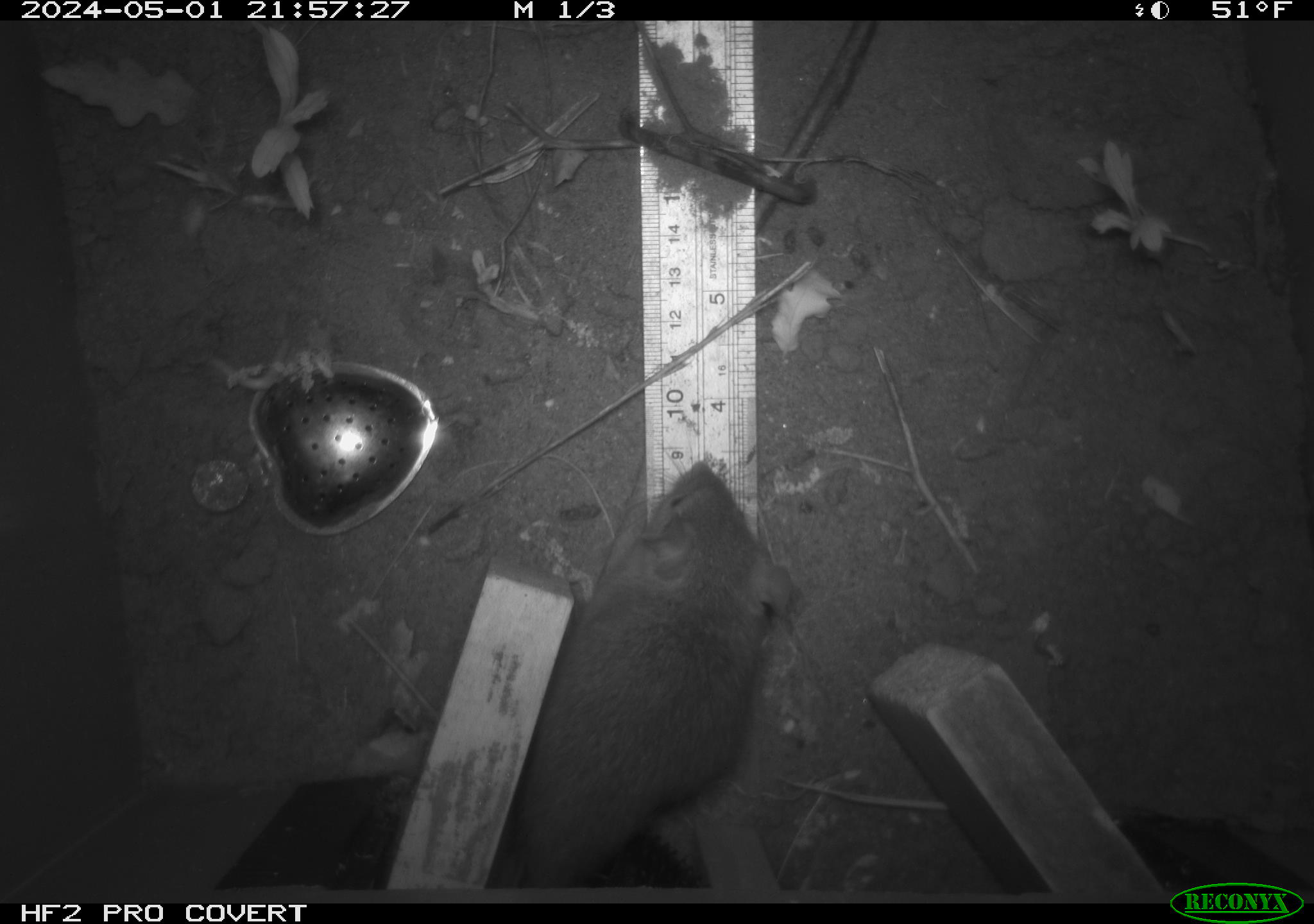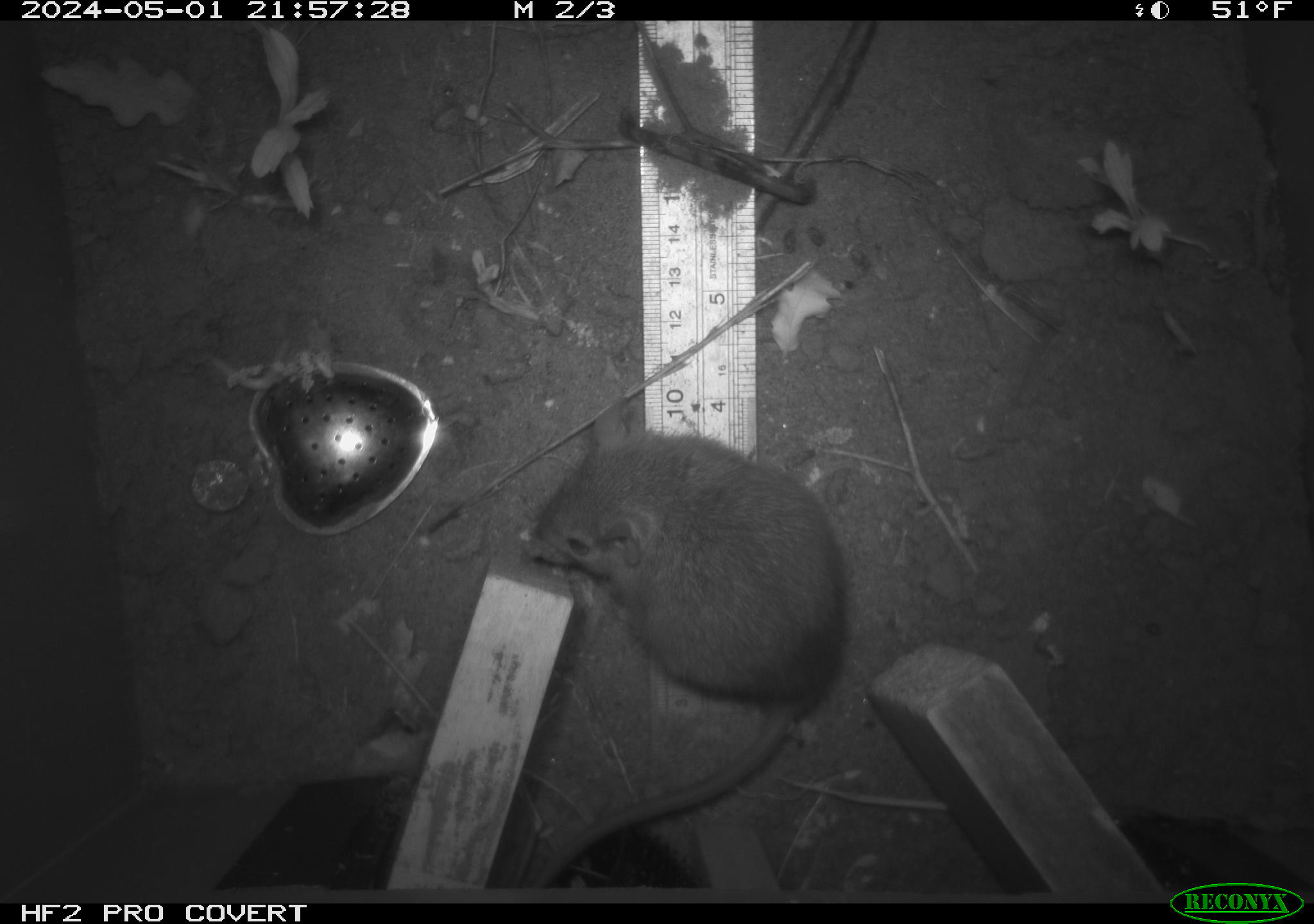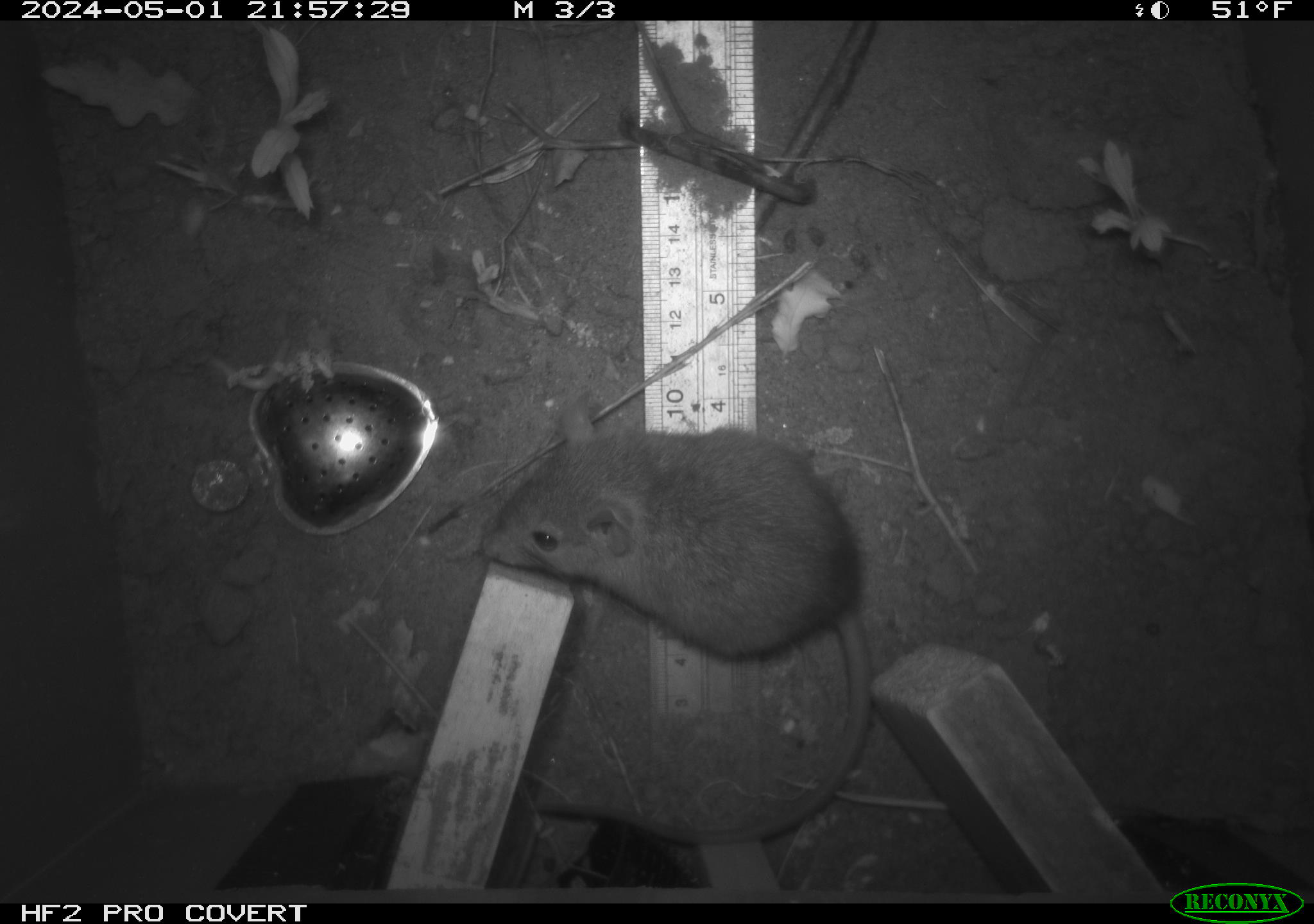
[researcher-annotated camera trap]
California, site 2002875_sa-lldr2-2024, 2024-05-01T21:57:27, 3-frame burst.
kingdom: Animalia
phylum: Chordata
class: Mammalia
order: Rodentia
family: Muridae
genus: Rattus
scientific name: Rattus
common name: rat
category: rattus species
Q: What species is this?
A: Rattus species (rat) (Rattus).